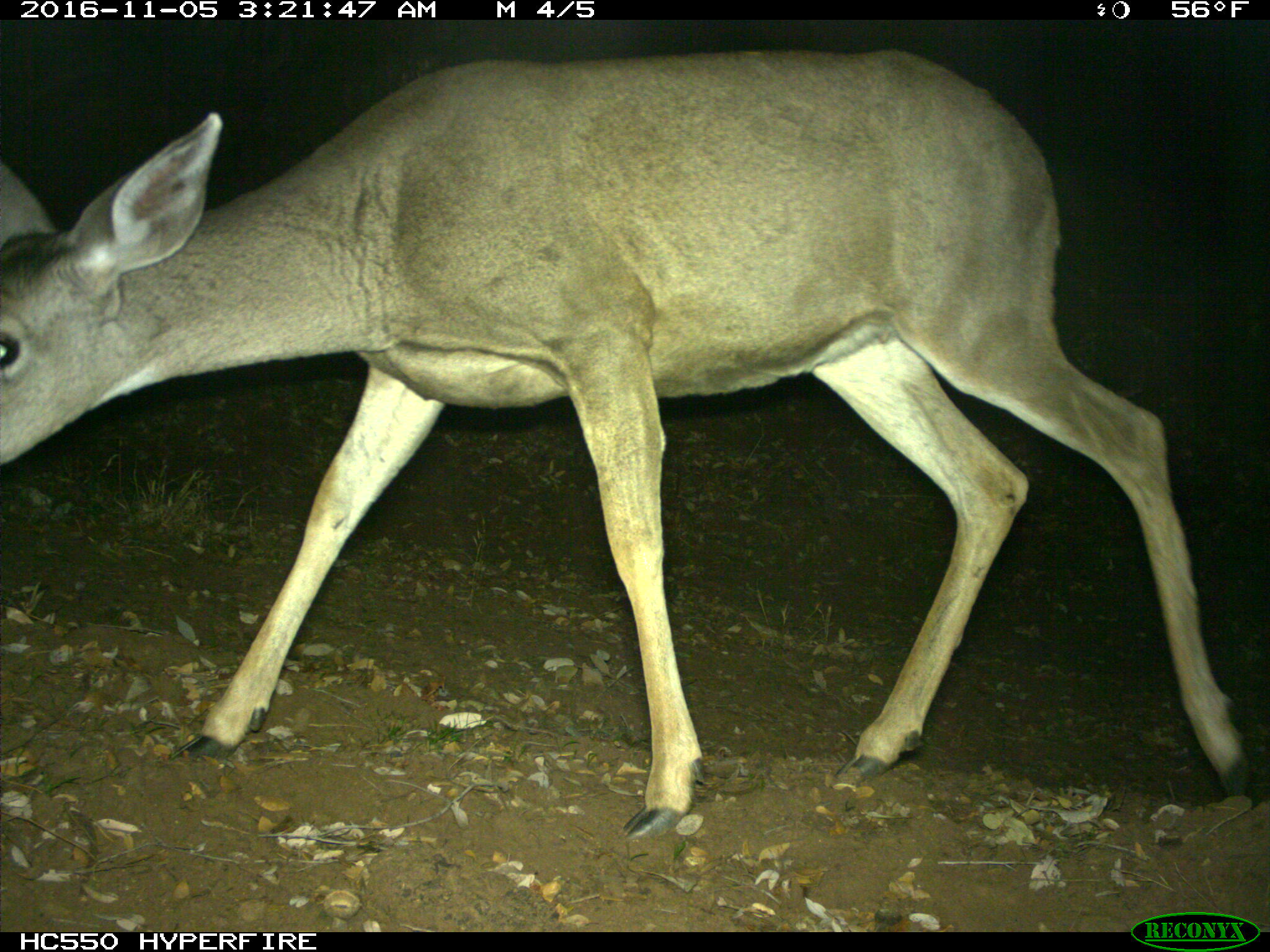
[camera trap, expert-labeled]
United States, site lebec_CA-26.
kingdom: Animalia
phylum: Chordata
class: Mammalia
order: Artiodactyla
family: Cervidae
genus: Odocoileus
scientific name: Odocoileus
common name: deer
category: unidentified deer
Unidentified deer (deer) (Odocoileus).